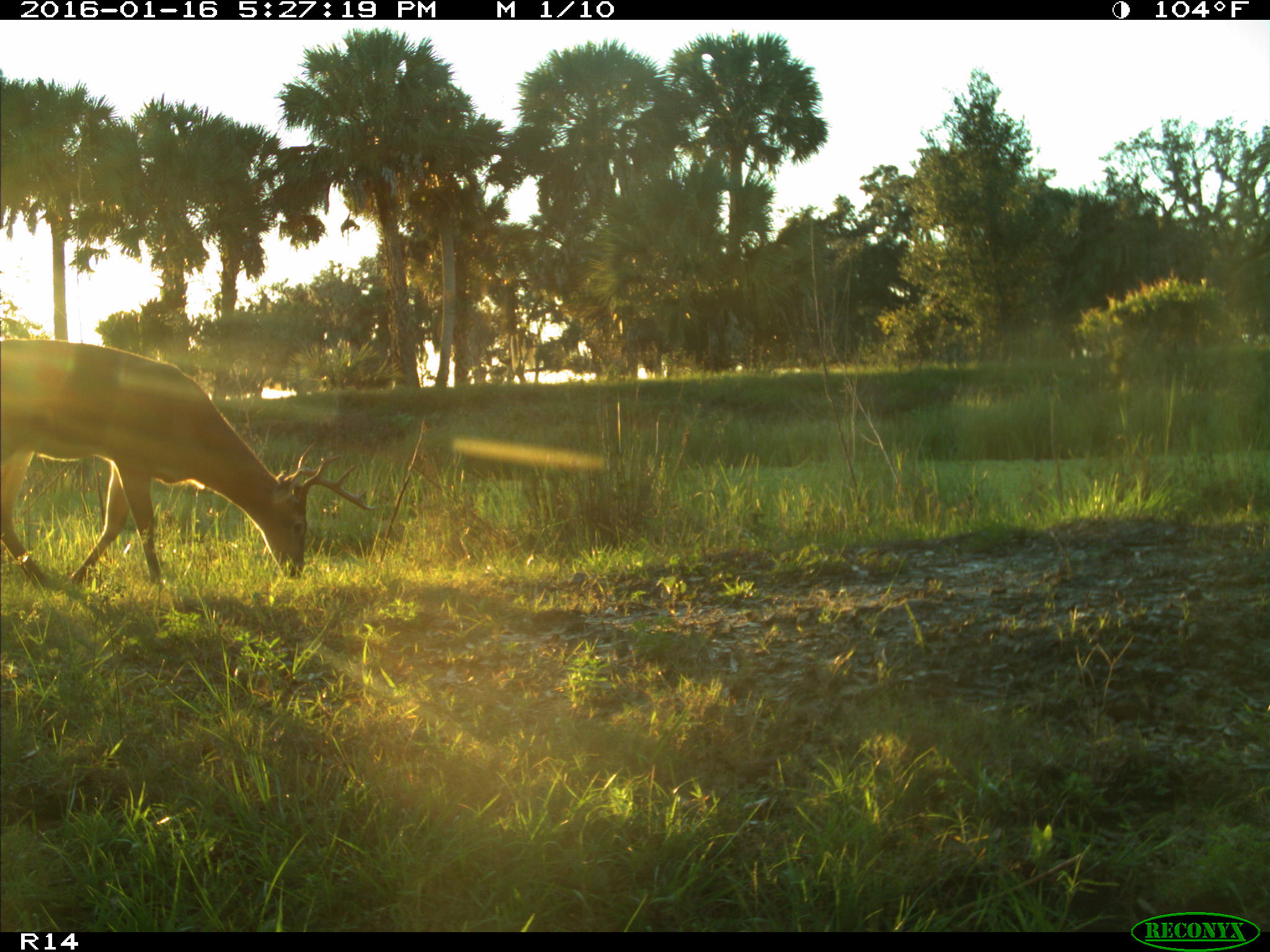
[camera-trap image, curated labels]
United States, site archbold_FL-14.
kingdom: Animalia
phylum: Chordata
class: Mammalia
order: Artiodactyla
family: Cervidae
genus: Odocoileus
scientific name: Odocoileus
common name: deer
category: unidentified deer